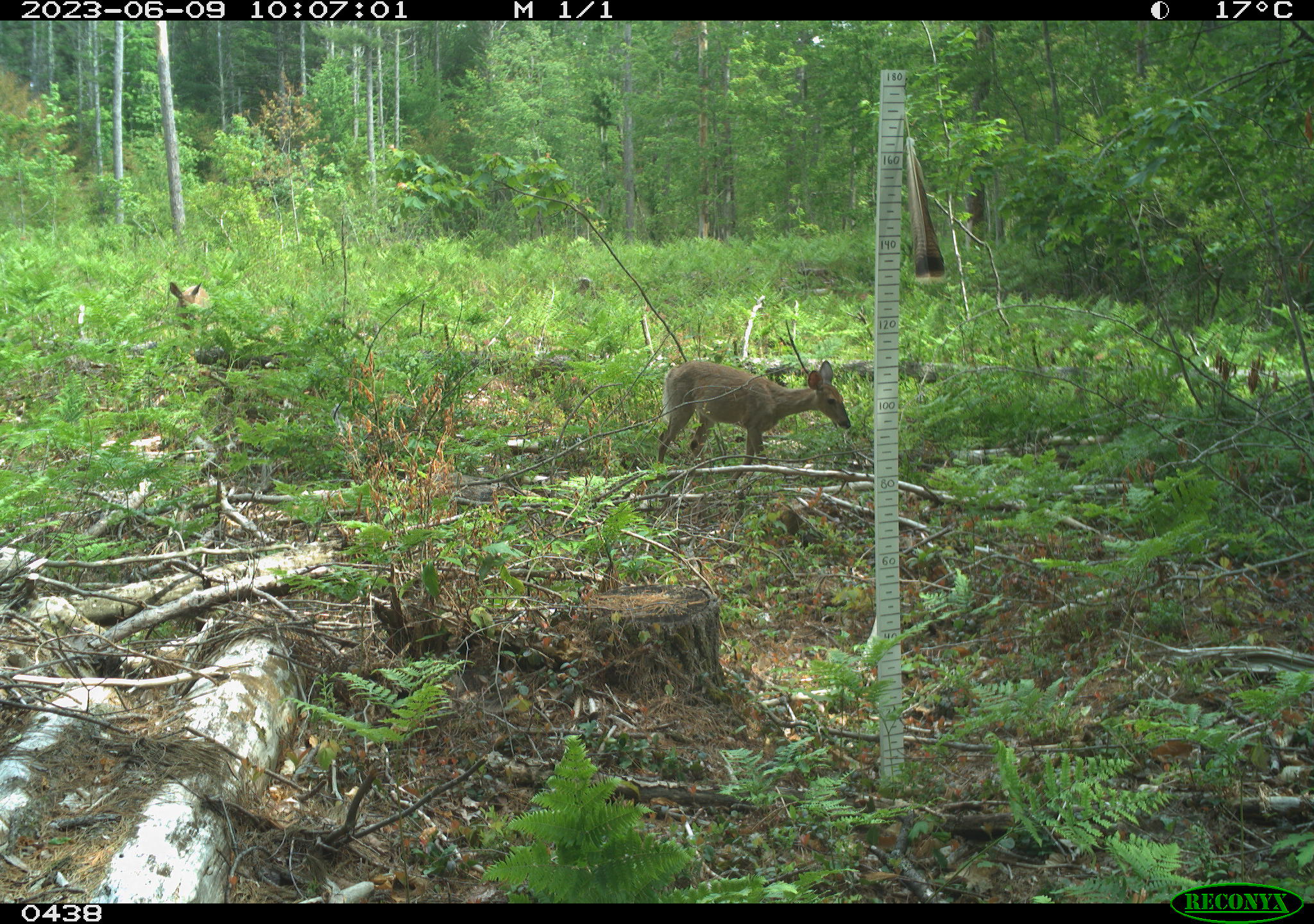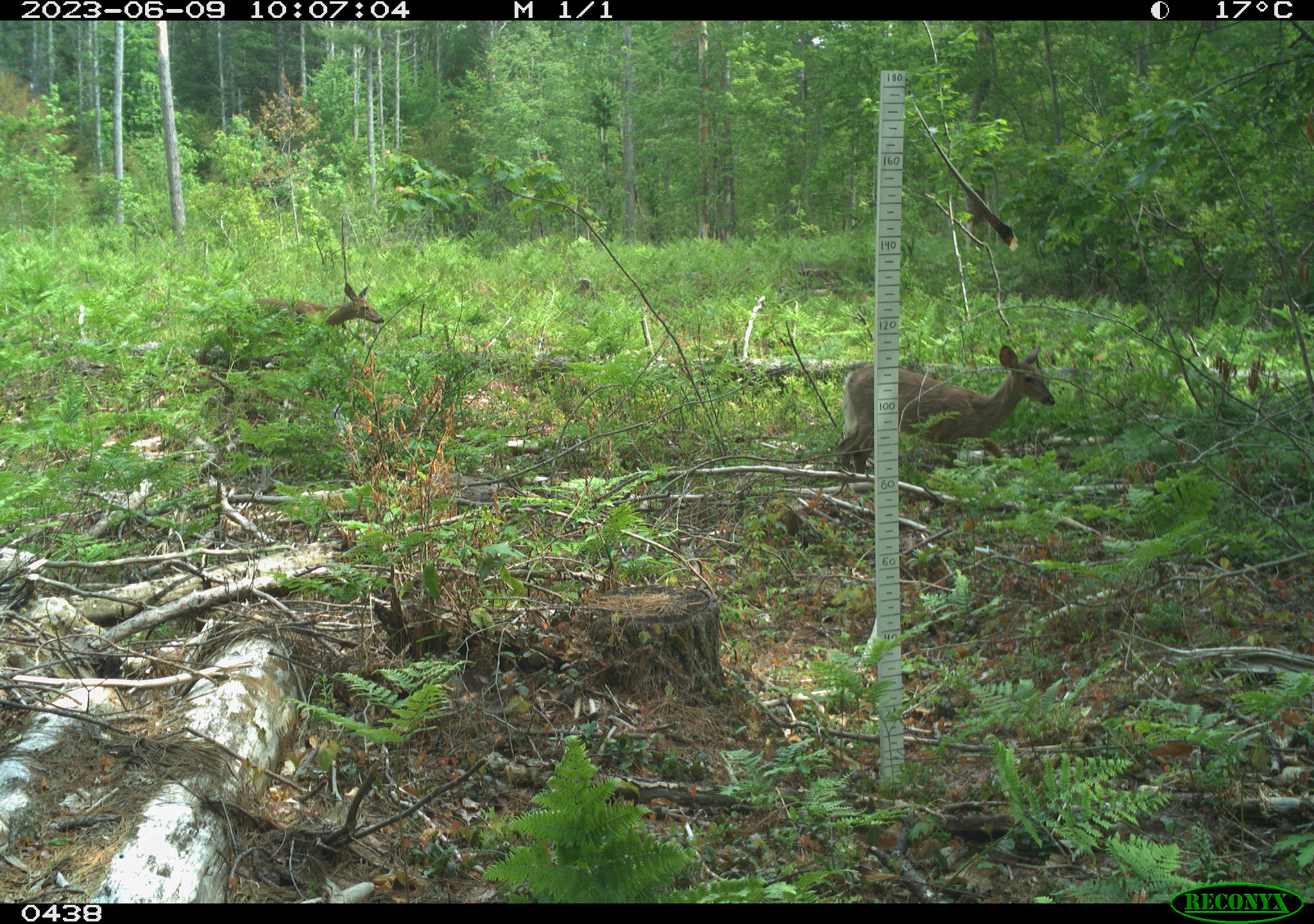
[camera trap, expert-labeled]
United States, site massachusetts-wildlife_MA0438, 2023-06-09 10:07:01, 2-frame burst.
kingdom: Animalia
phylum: Chordata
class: Mammalia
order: Artiodactyla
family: Cervidae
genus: Odocoileus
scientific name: Odocoileus virginianus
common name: white-tailed deer